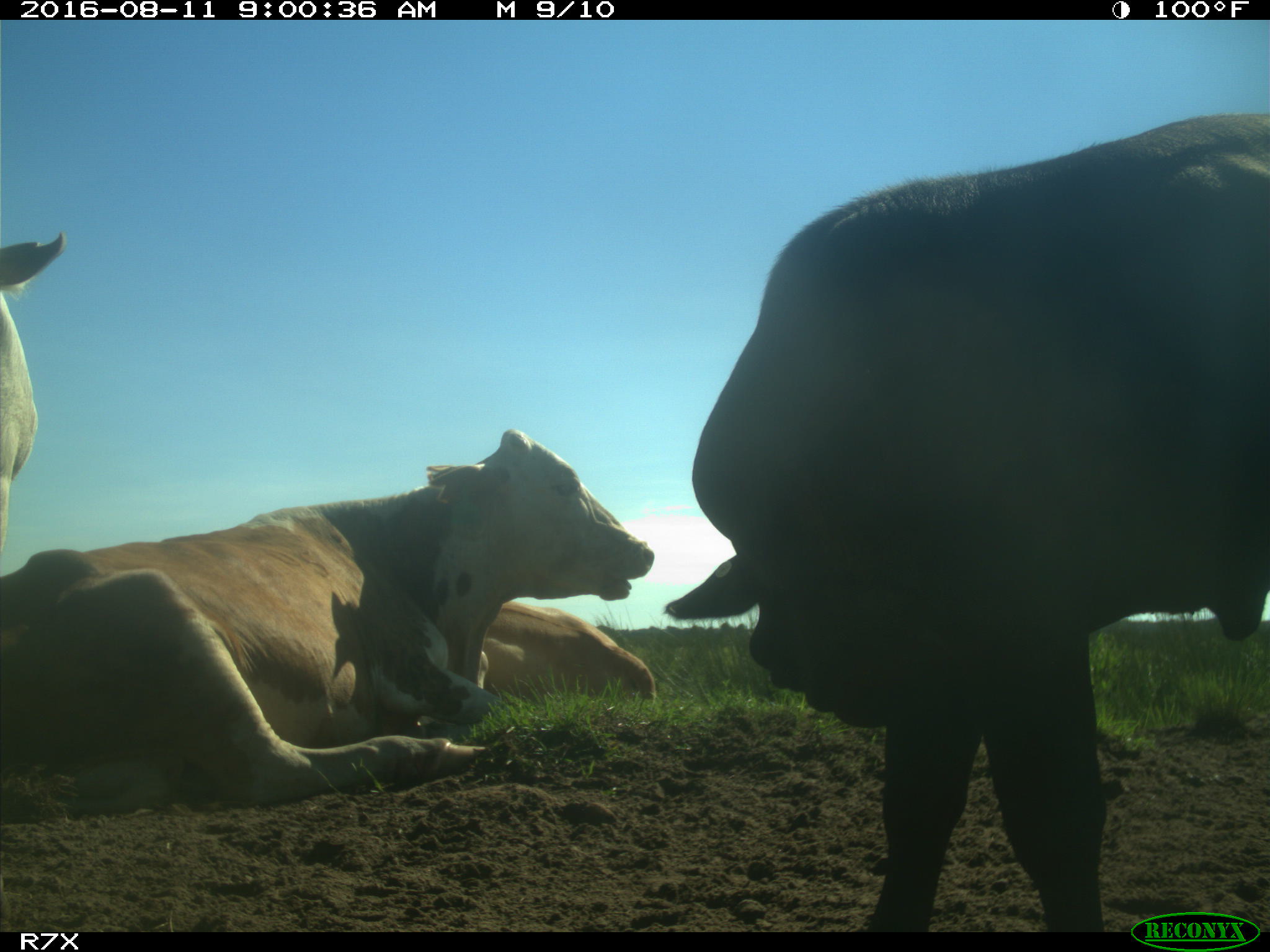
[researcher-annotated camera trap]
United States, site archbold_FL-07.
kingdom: Animalia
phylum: Chordata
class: Mammalia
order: Artiodactyla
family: Bovidae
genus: Bos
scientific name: Bos taurus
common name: domestic cow